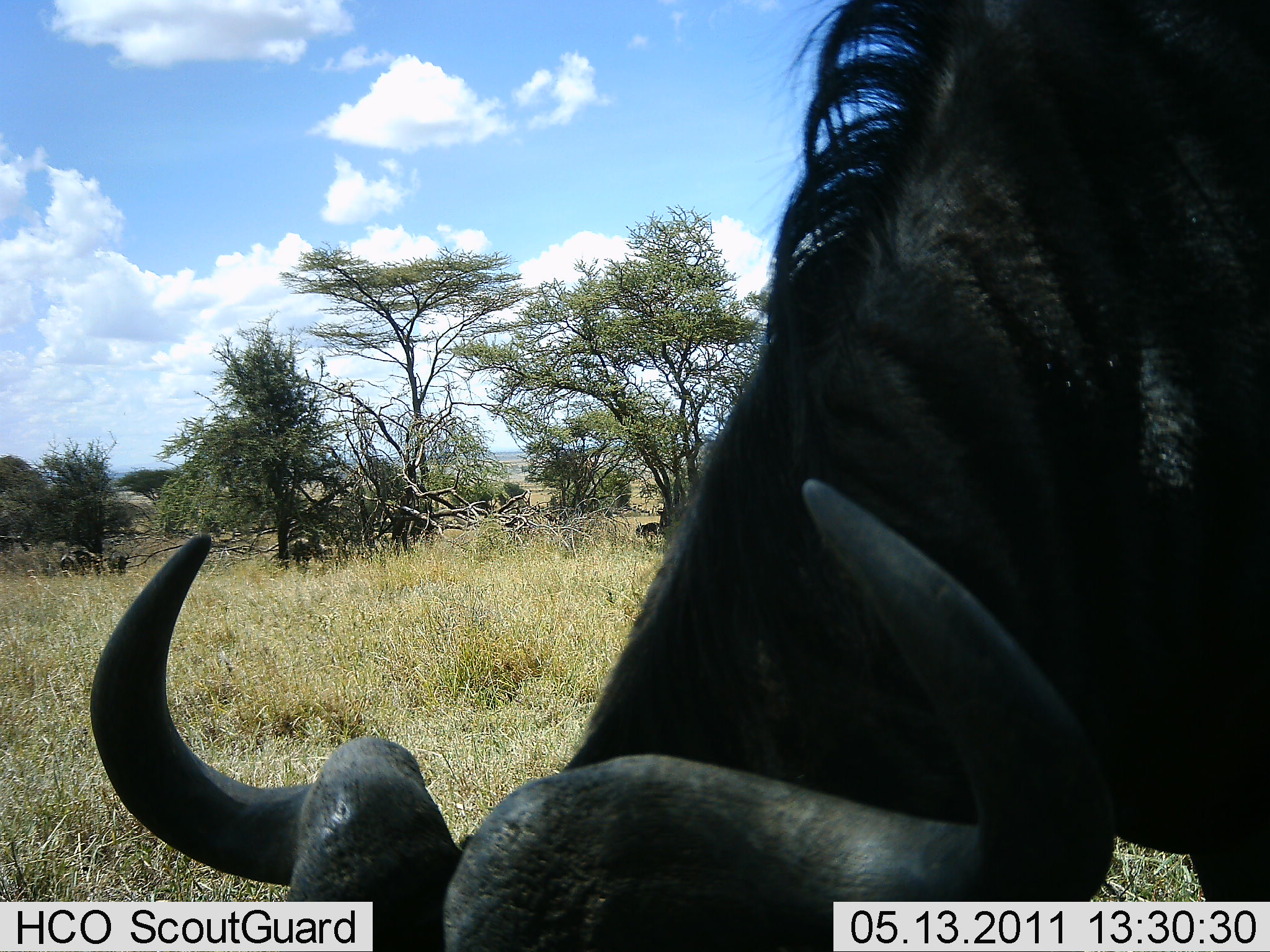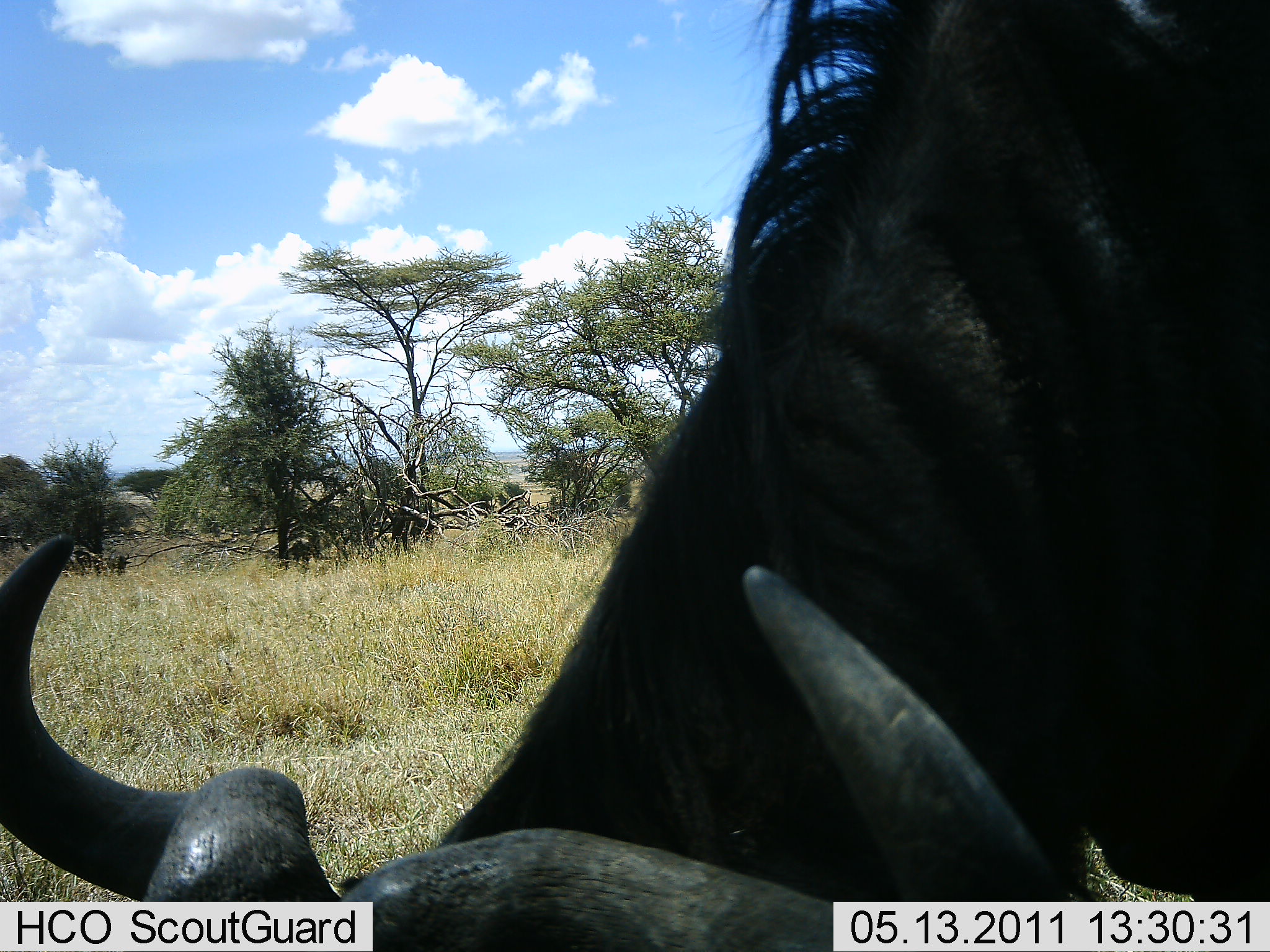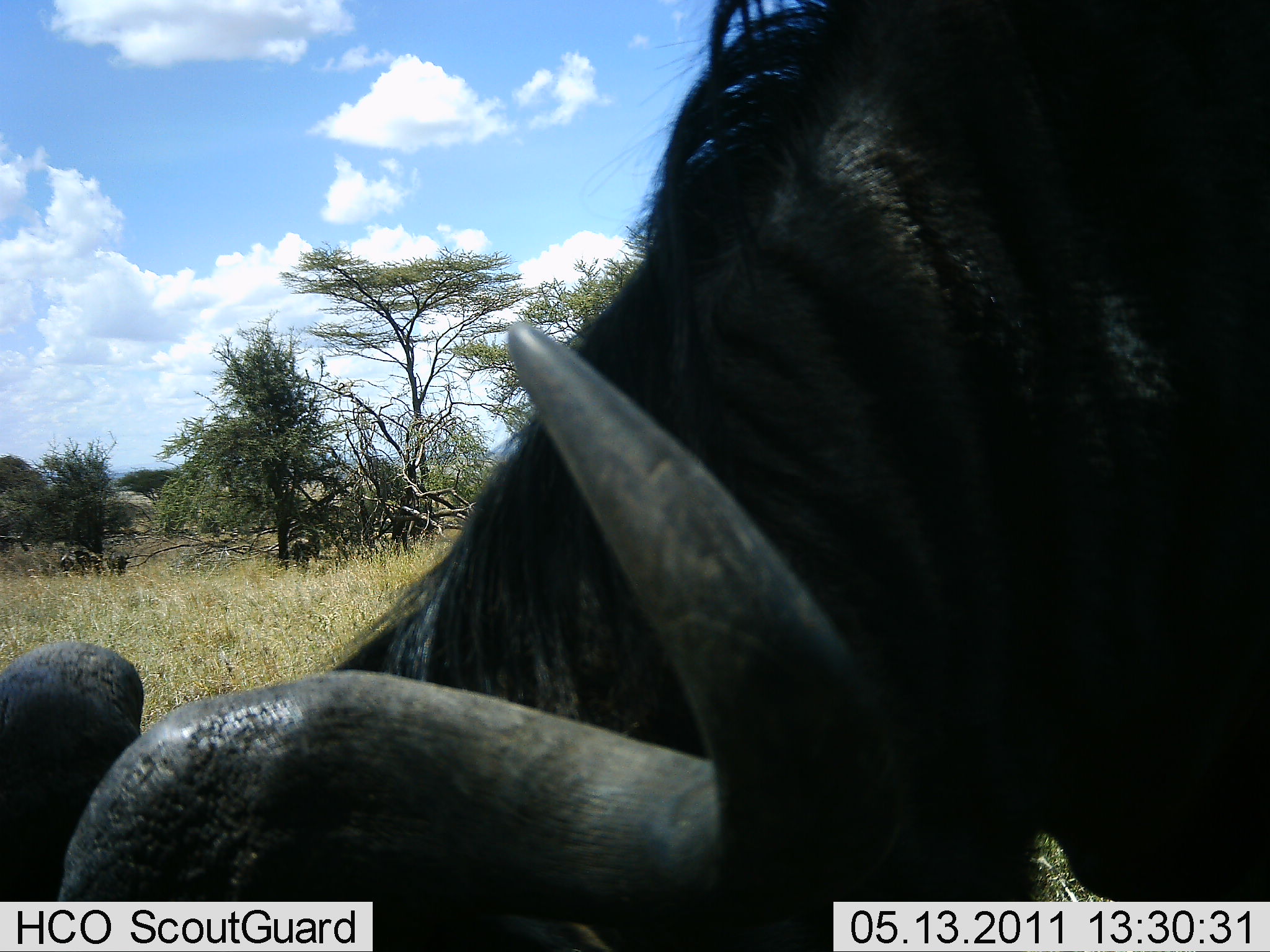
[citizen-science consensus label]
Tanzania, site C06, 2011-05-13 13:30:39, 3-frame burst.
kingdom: Animalia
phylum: Chordata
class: Mammalia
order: Artiodactyla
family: Bovidae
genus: Connochaetes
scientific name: Connochaetes taurinus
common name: blue wildebeest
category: wildebeest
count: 1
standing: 38%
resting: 0%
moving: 8%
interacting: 0%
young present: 0%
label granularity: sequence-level